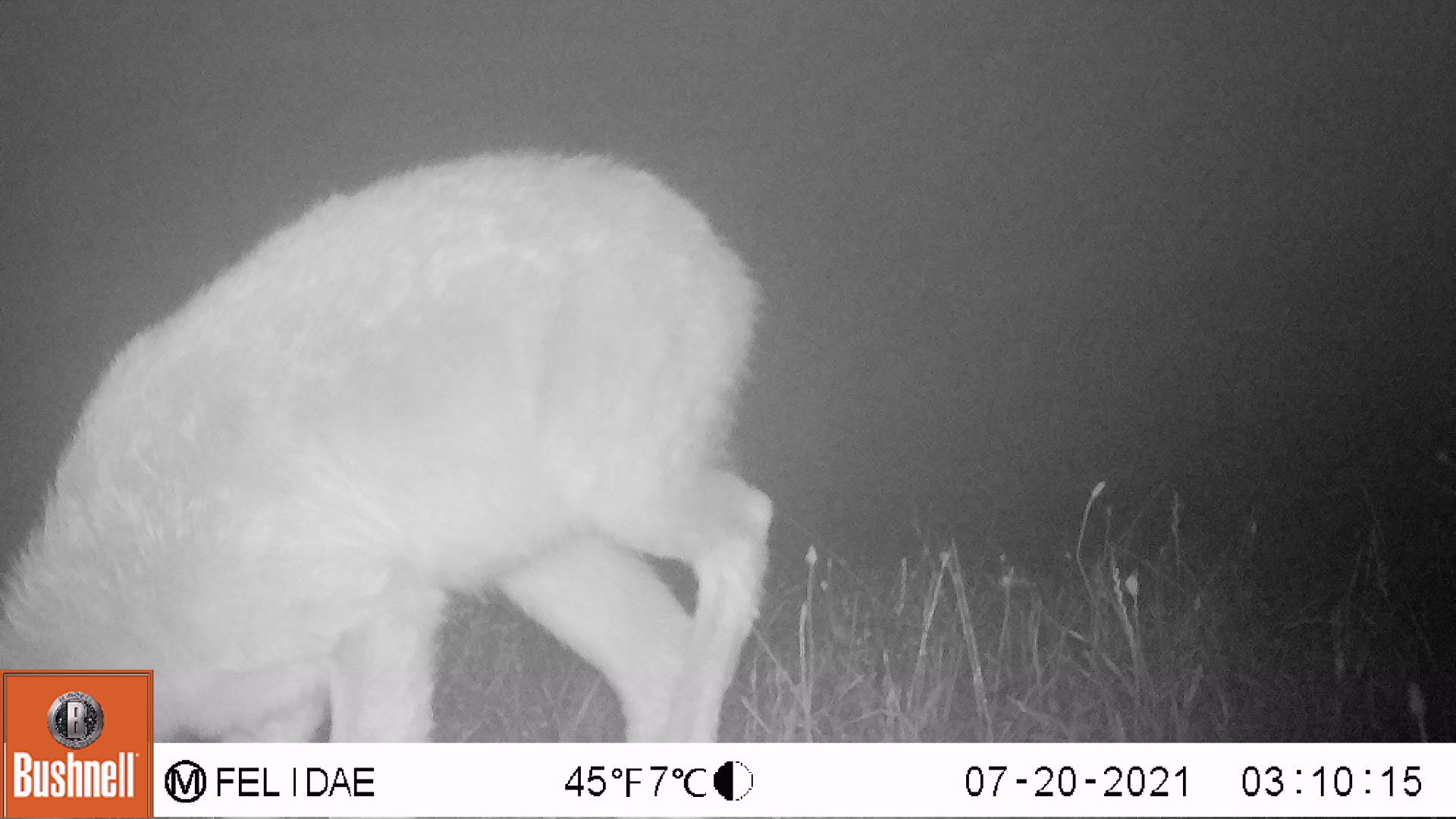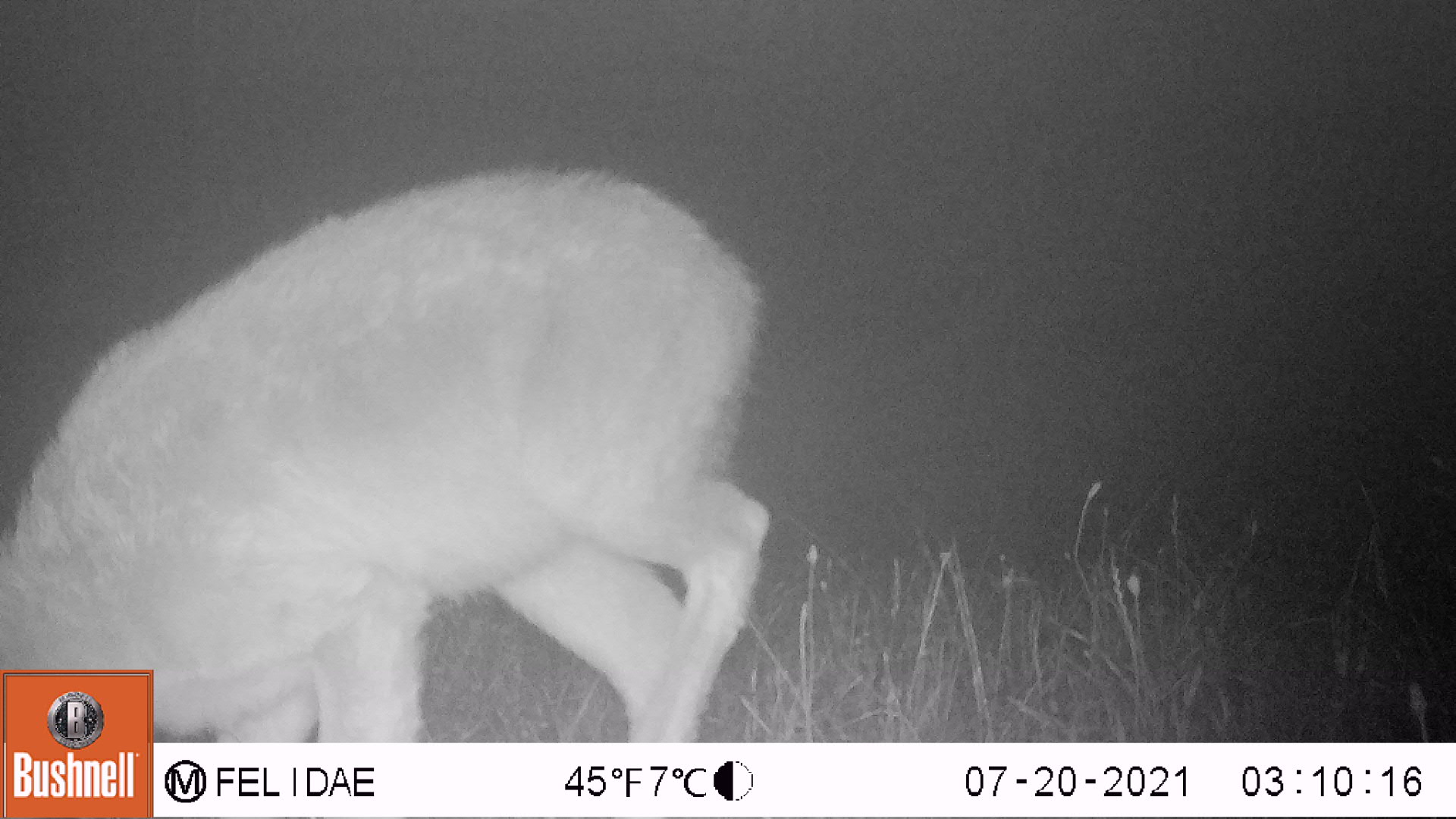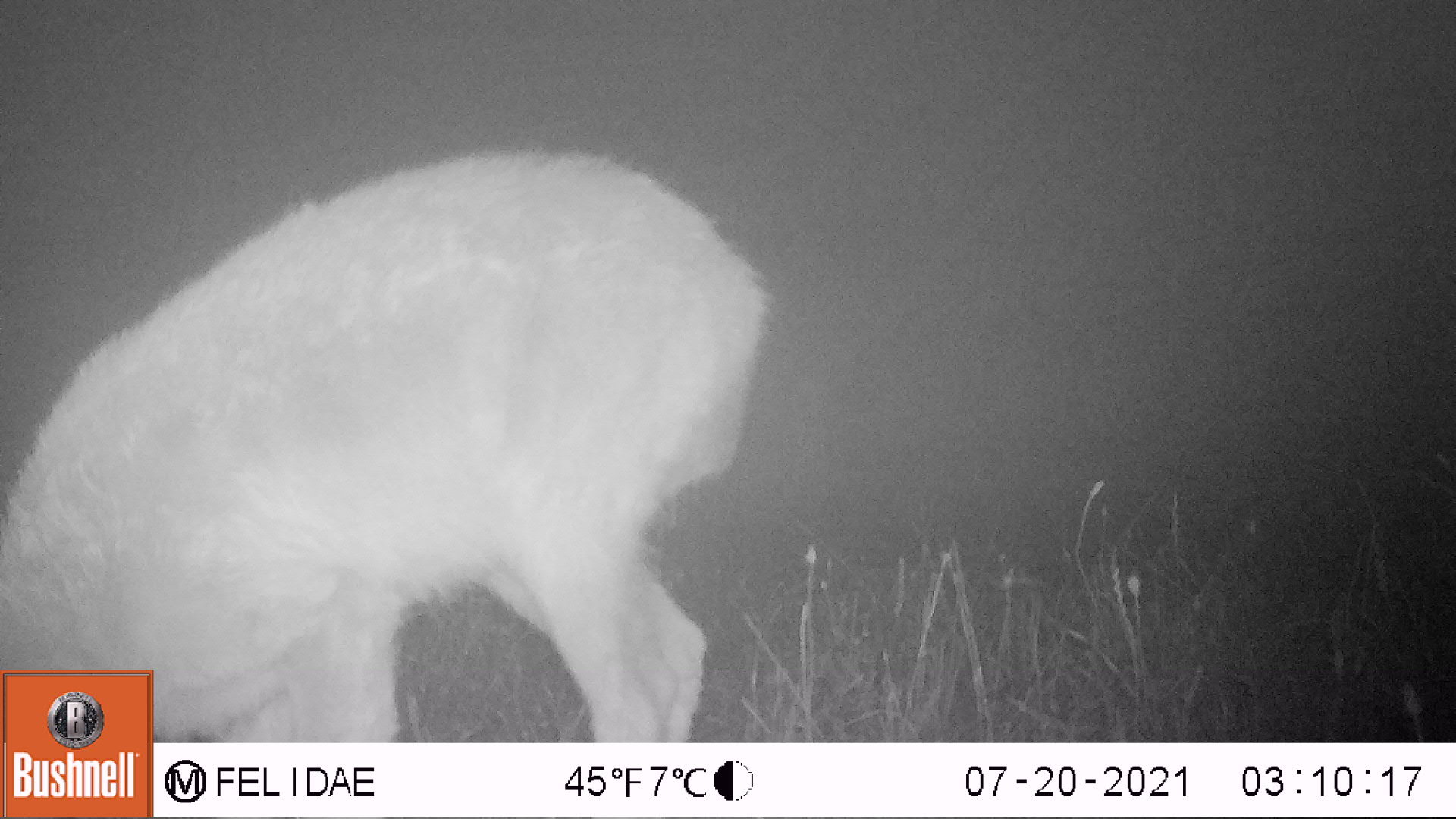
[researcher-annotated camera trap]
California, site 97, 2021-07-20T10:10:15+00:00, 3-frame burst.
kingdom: Animalia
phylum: Chordata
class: Mammalia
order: Artiodactyla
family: Cervidae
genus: Odocoileus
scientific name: Odocoileus hemionus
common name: mule deer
Mule deer (Odocoileus hemionus).